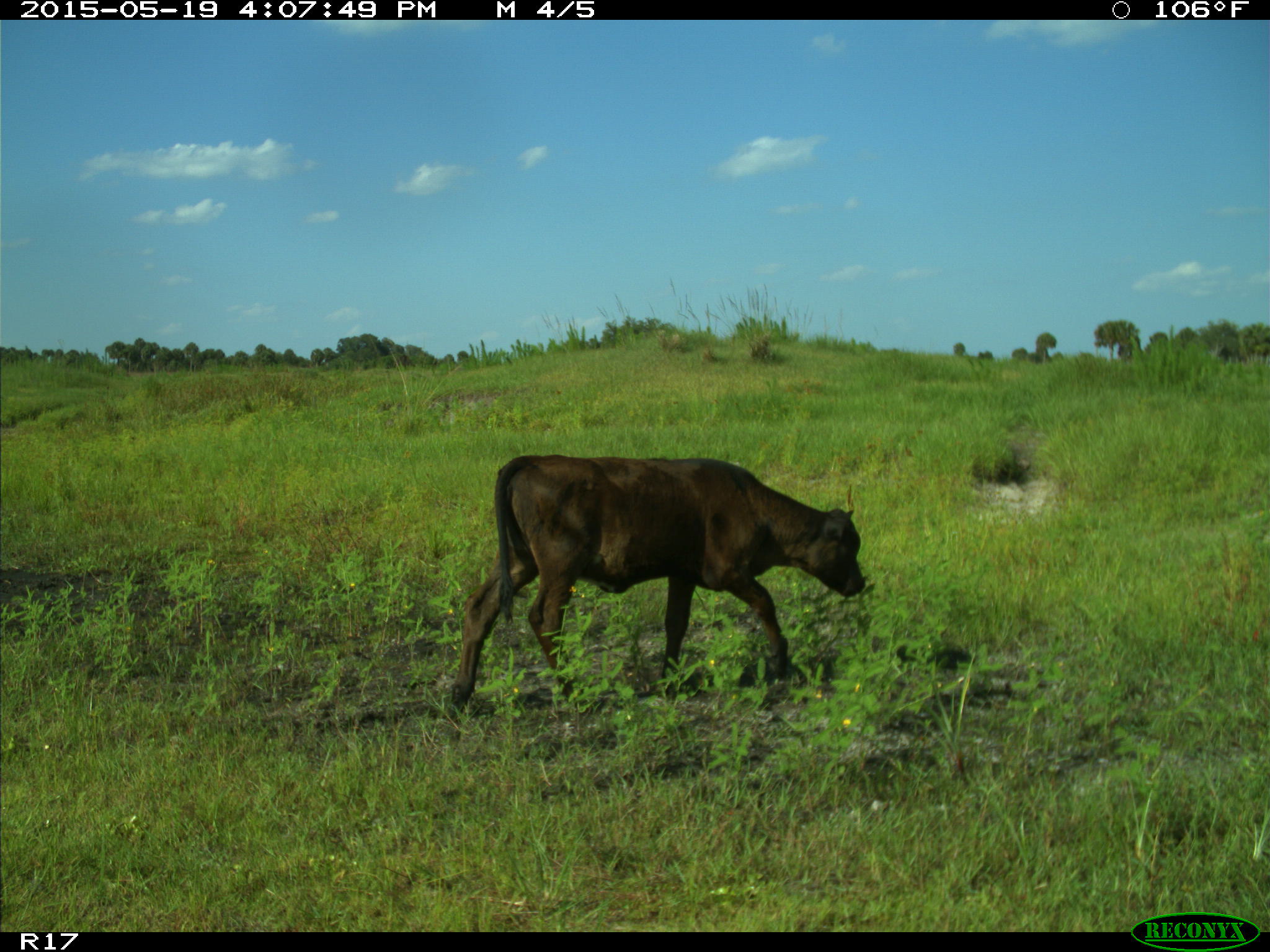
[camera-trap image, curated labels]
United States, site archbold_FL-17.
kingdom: Animalia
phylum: Chordata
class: Mammalia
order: Artiodactyla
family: Bovidae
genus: Bos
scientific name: Bos taurus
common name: domestic cow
Bos taurus (domestic cow).